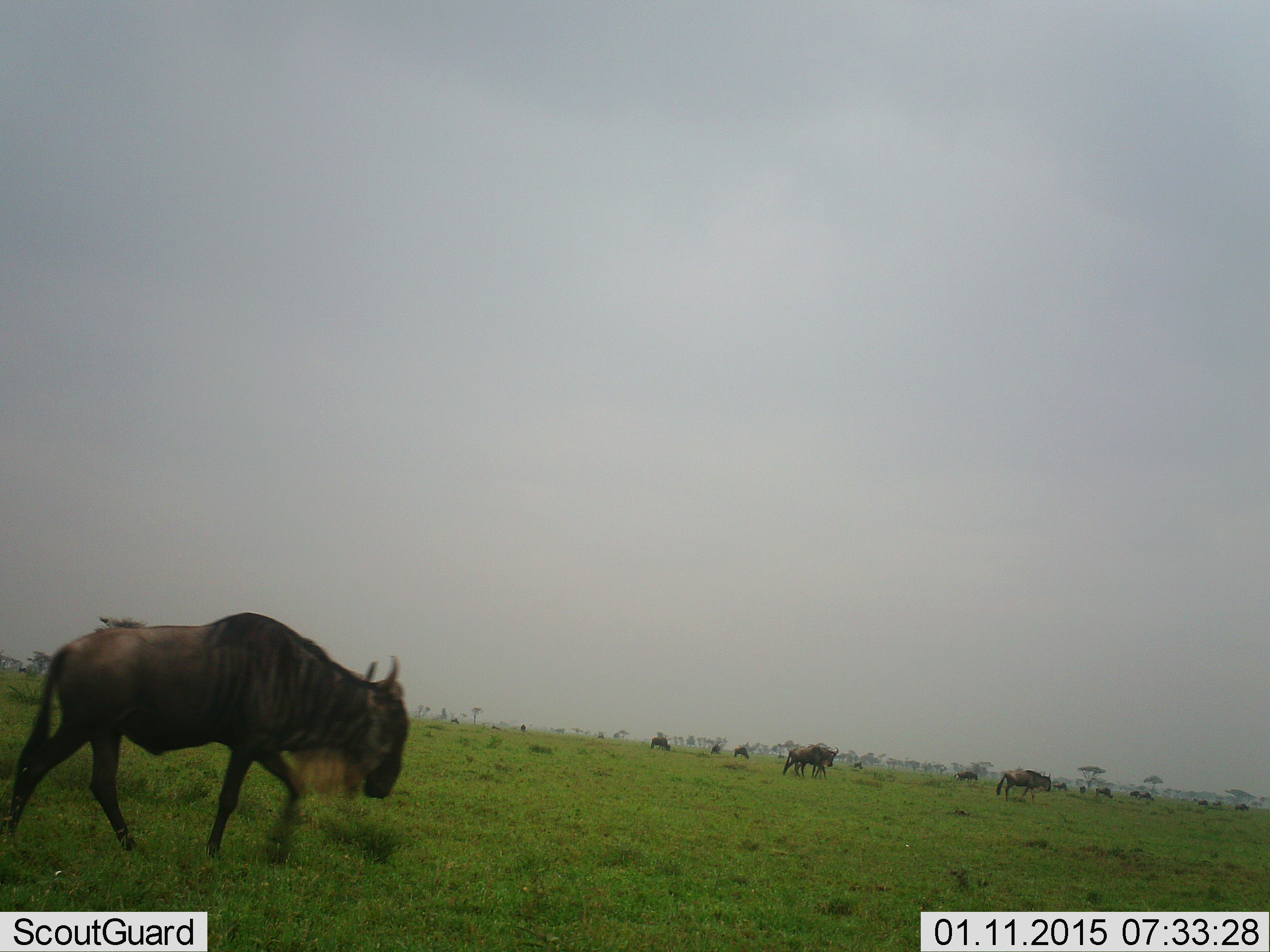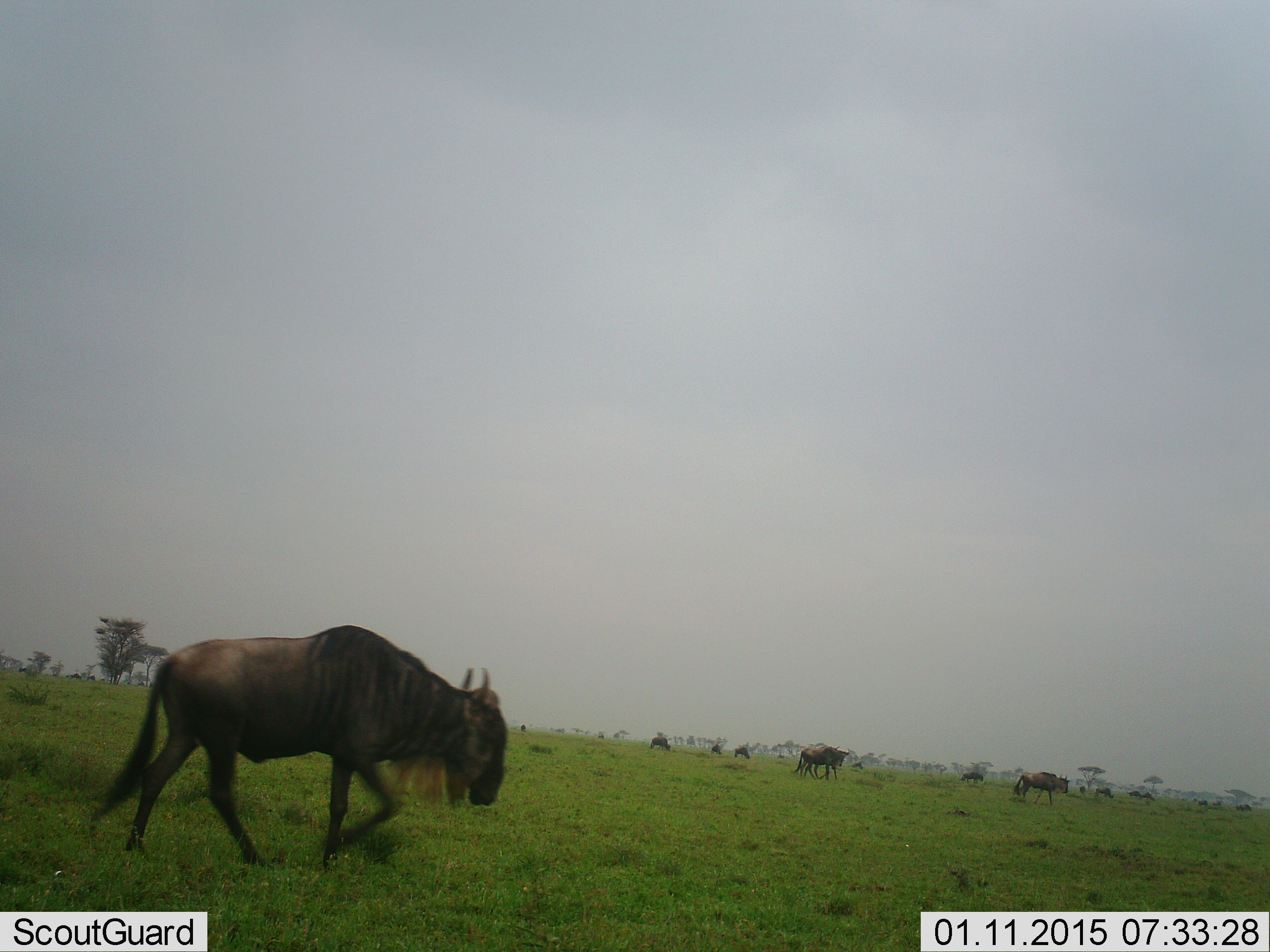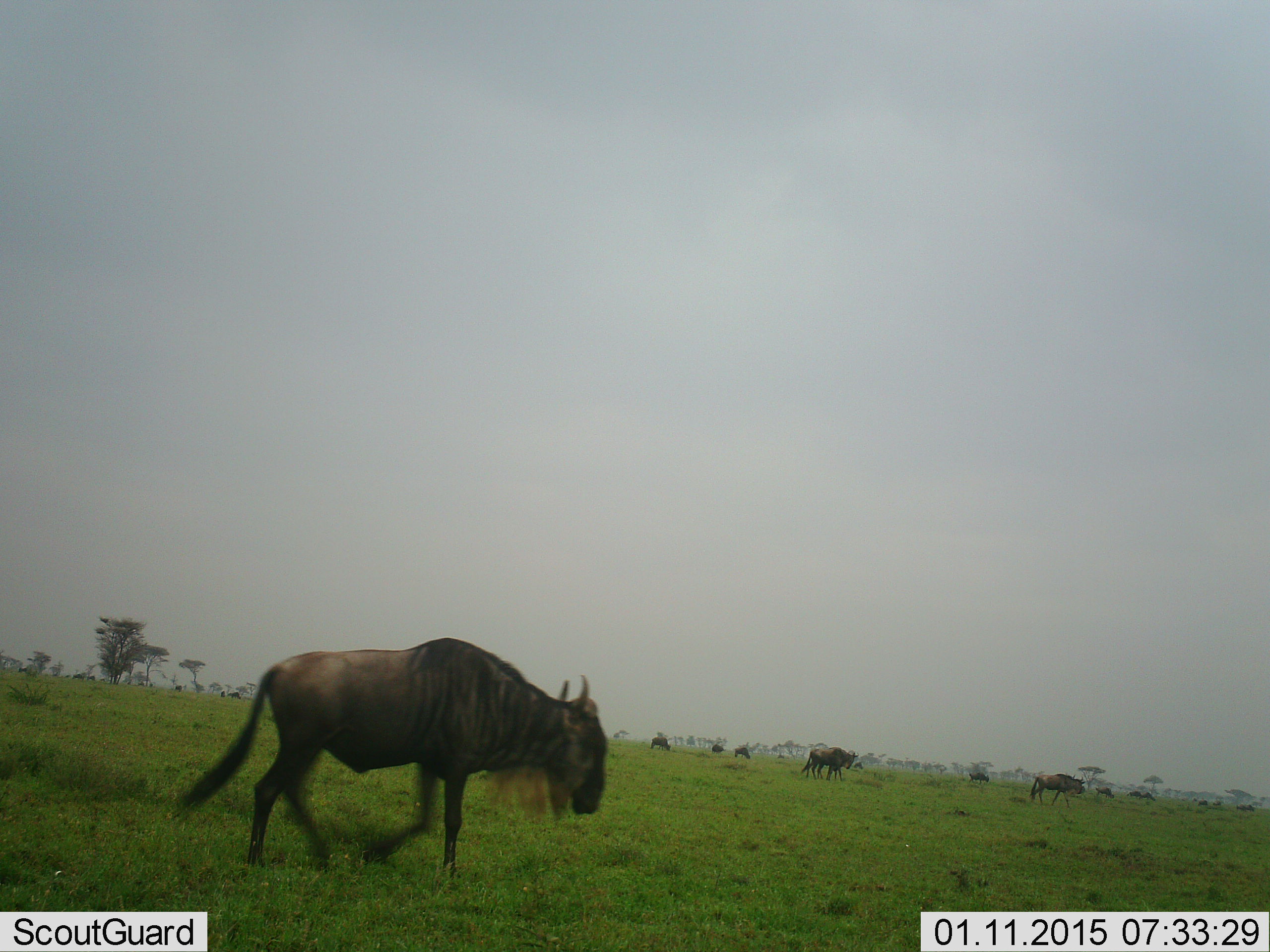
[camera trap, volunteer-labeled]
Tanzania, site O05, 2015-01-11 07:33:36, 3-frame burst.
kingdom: Animalia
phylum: Chordata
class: Mammalia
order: Artiodactyla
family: Bovidae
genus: Connochaetes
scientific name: Connochaetes taurinus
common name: blue wildebeest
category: wildebeest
Wildebeest (blue wildebeest) (Connochaetes taurinus), count 9. Behavior (volunteer vote fractions): standing 50%, resting 20%, moving 100%, interacting 0%. Young present (vote fraction): 0%. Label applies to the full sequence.